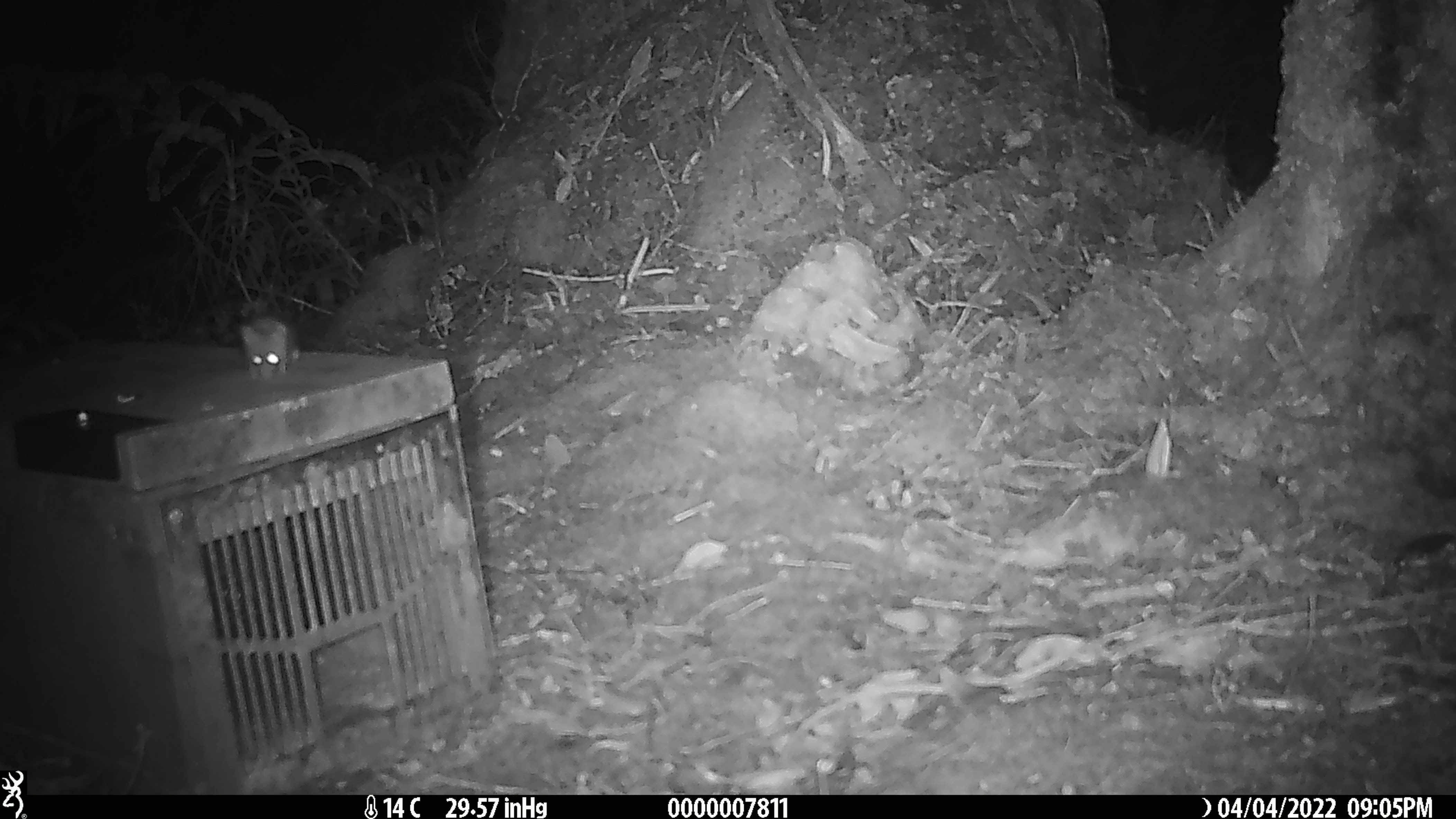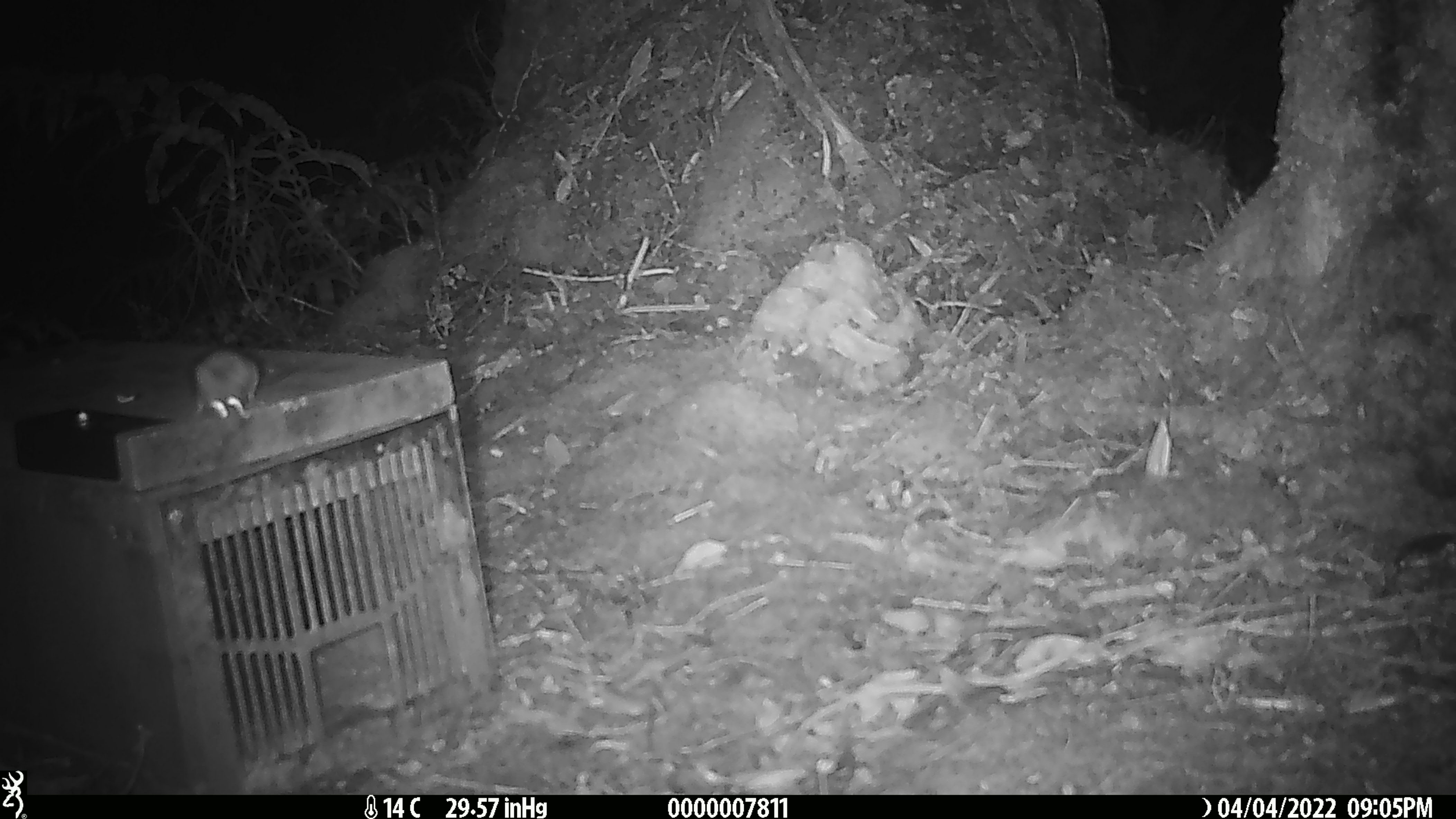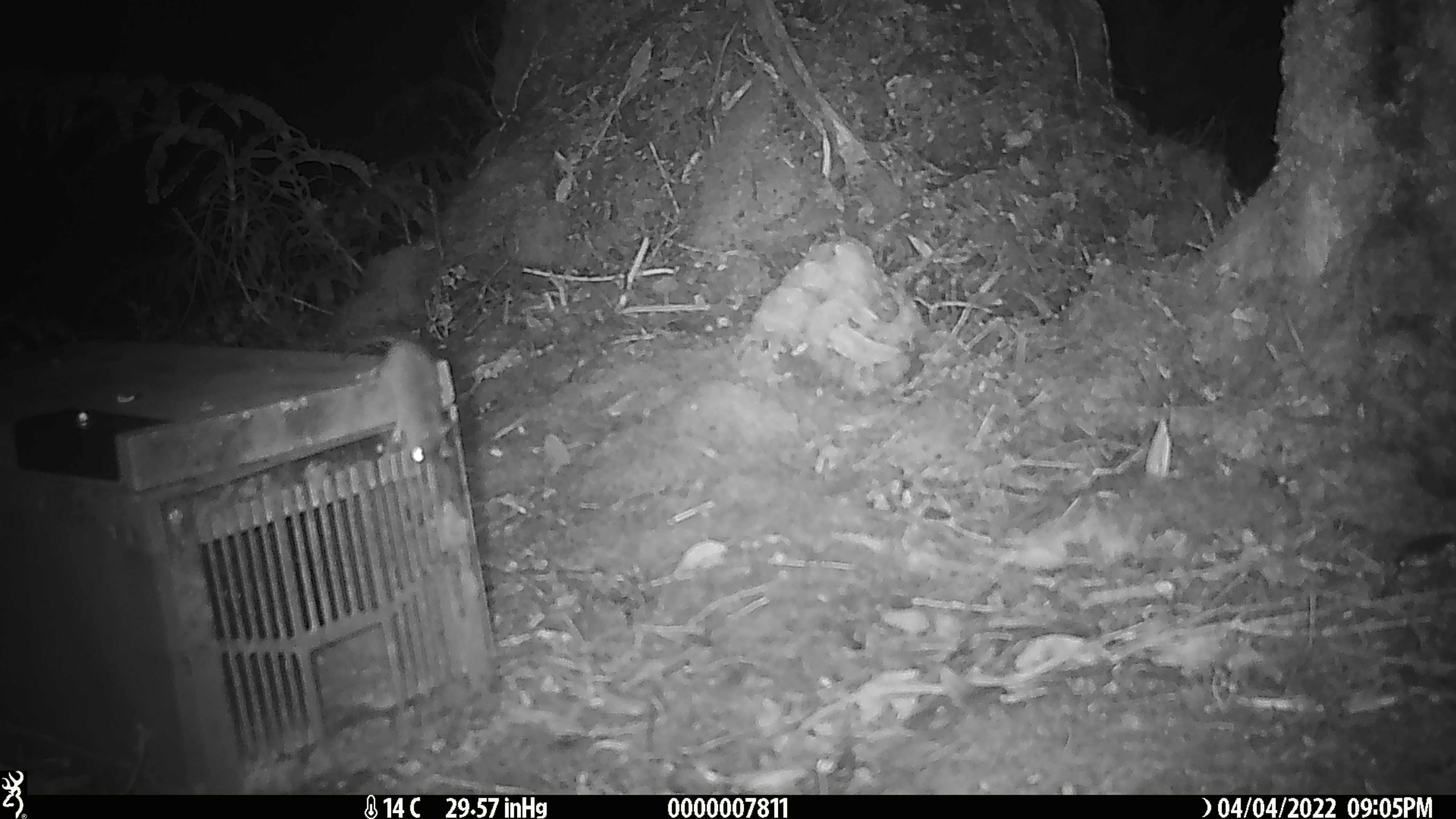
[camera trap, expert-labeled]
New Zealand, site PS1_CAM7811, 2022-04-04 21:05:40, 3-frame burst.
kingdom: Animalia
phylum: Chordata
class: Mammalia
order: Rodentia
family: Muridae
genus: Mus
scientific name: Mus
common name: mouse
Mouse (Mus).